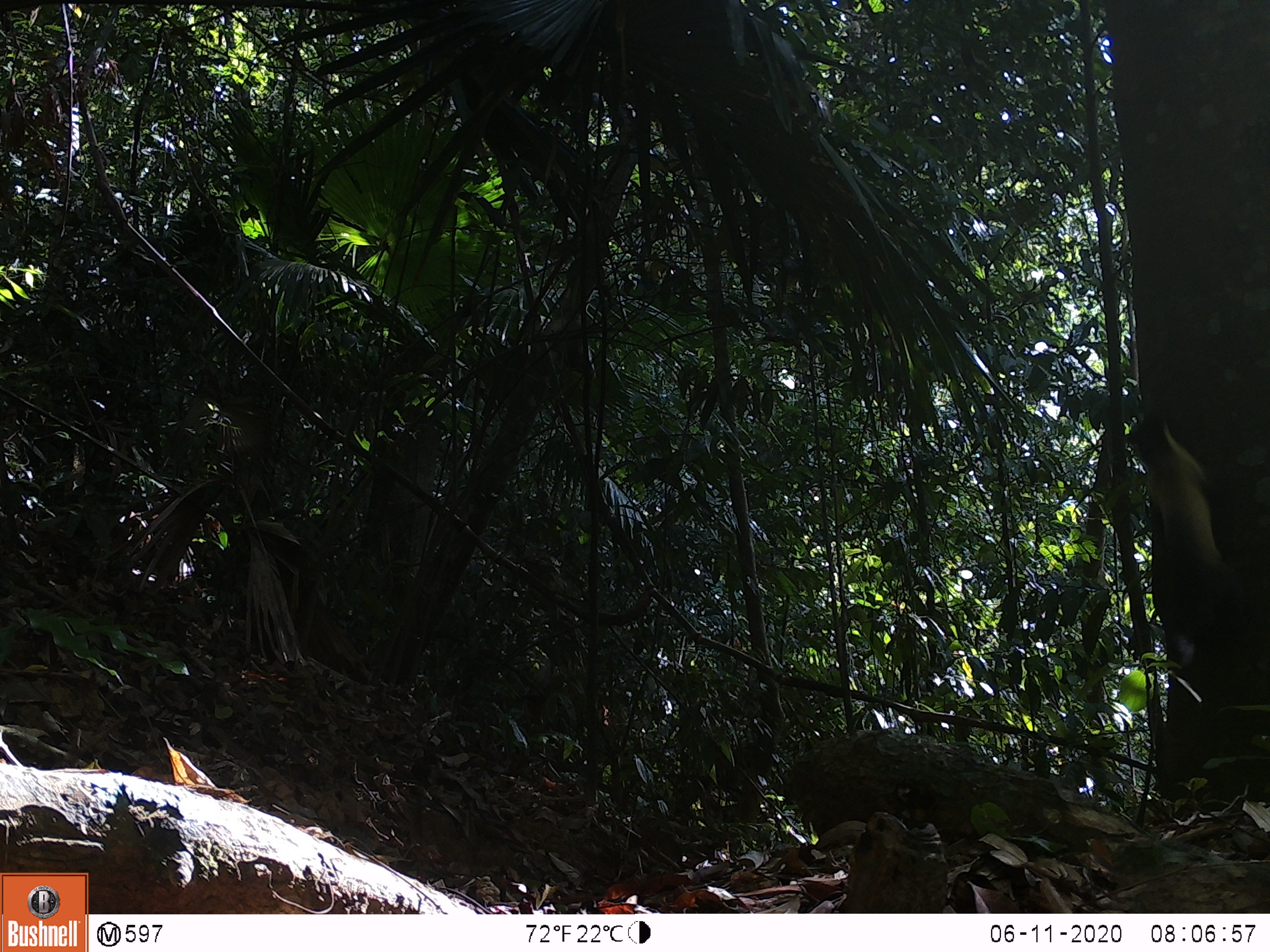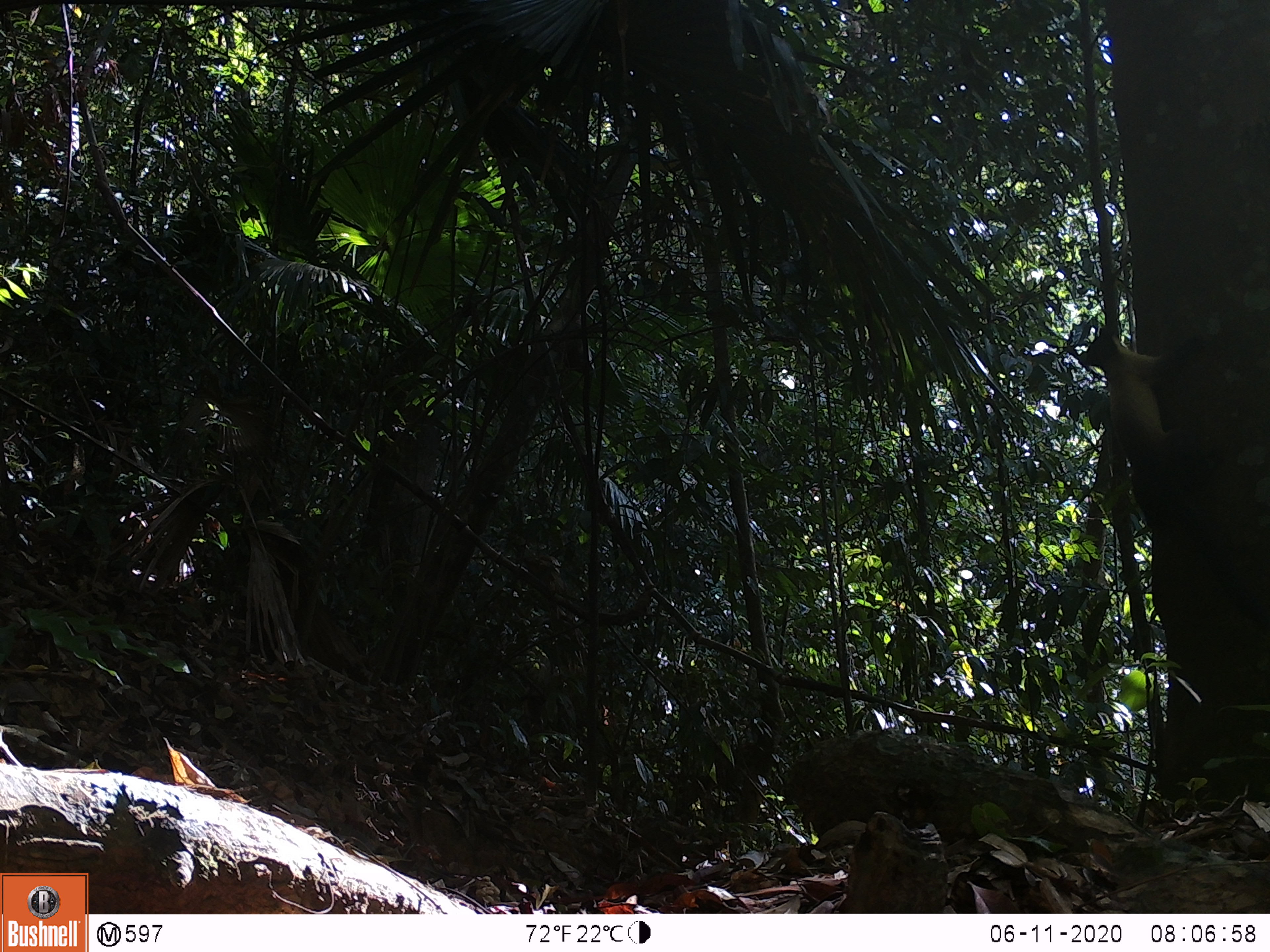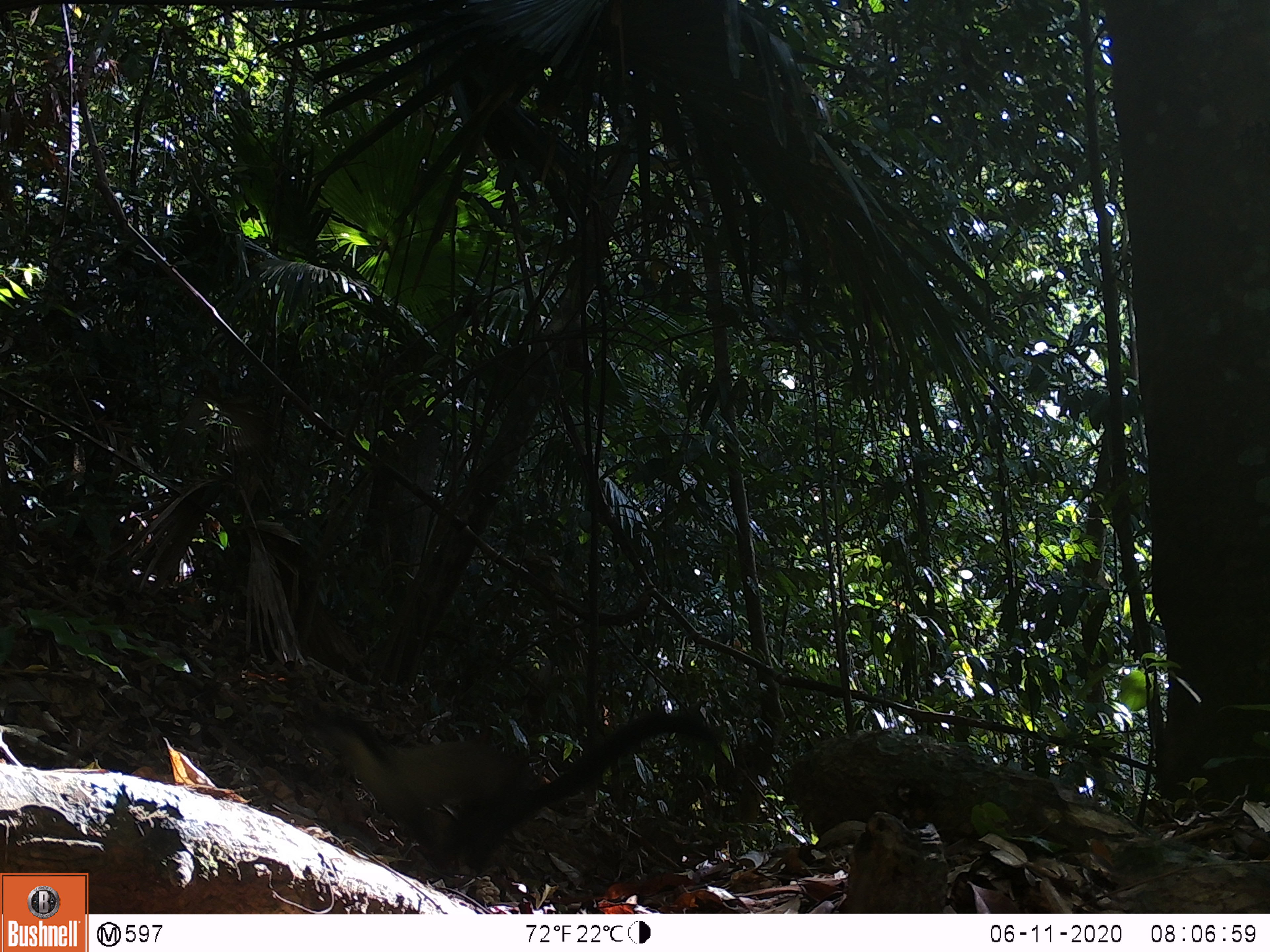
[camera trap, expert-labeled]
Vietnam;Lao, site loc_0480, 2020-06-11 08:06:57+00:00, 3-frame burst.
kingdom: Animalia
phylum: Chordata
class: Mammalia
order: Carnivora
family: Mustelidae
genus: Martes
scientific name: Martes flavigula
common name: yellow-throated marten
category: yellow throated marten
Yellow throated marten (yellow-throated marten) (Martes flavigula). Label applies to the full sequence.